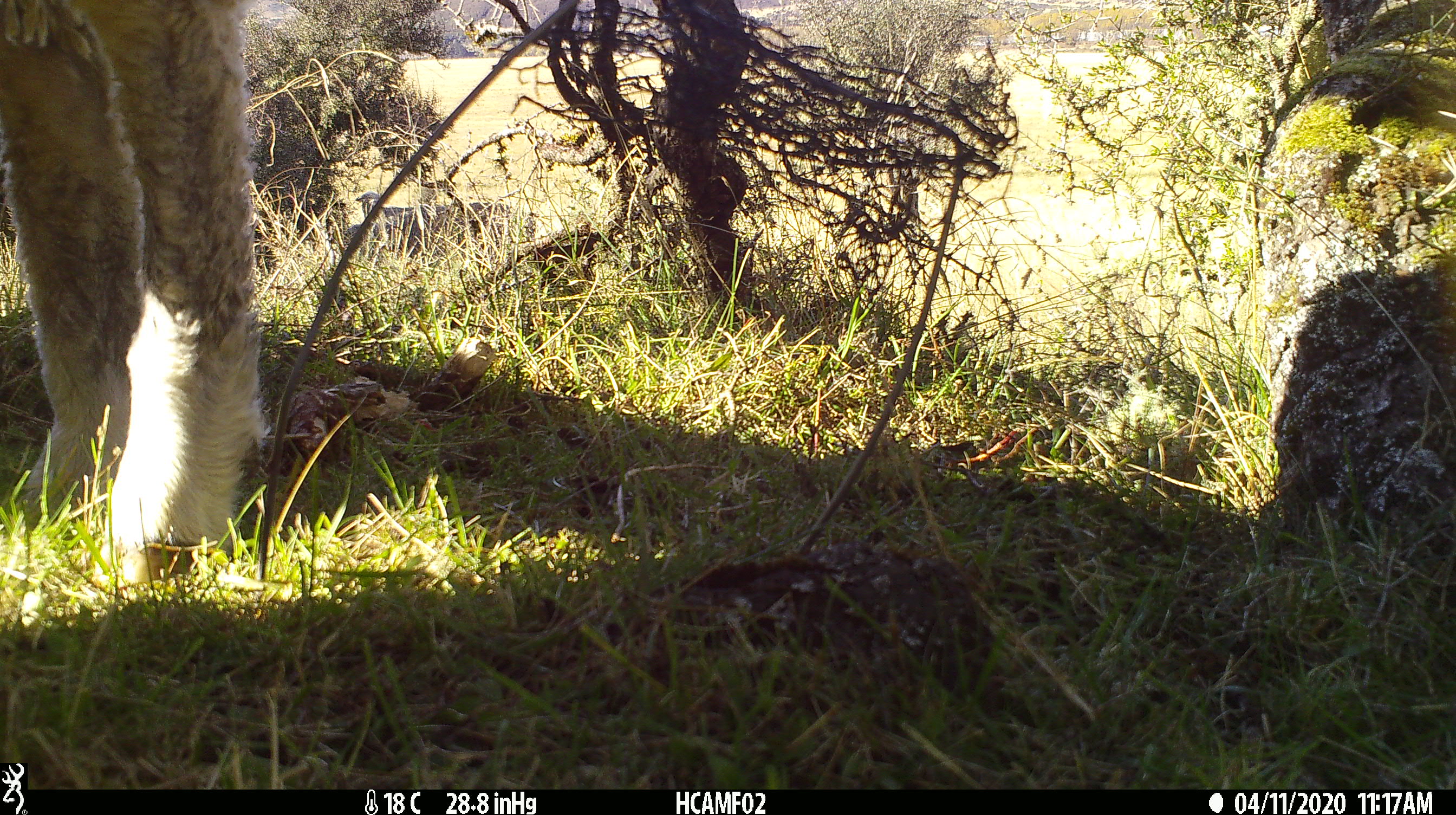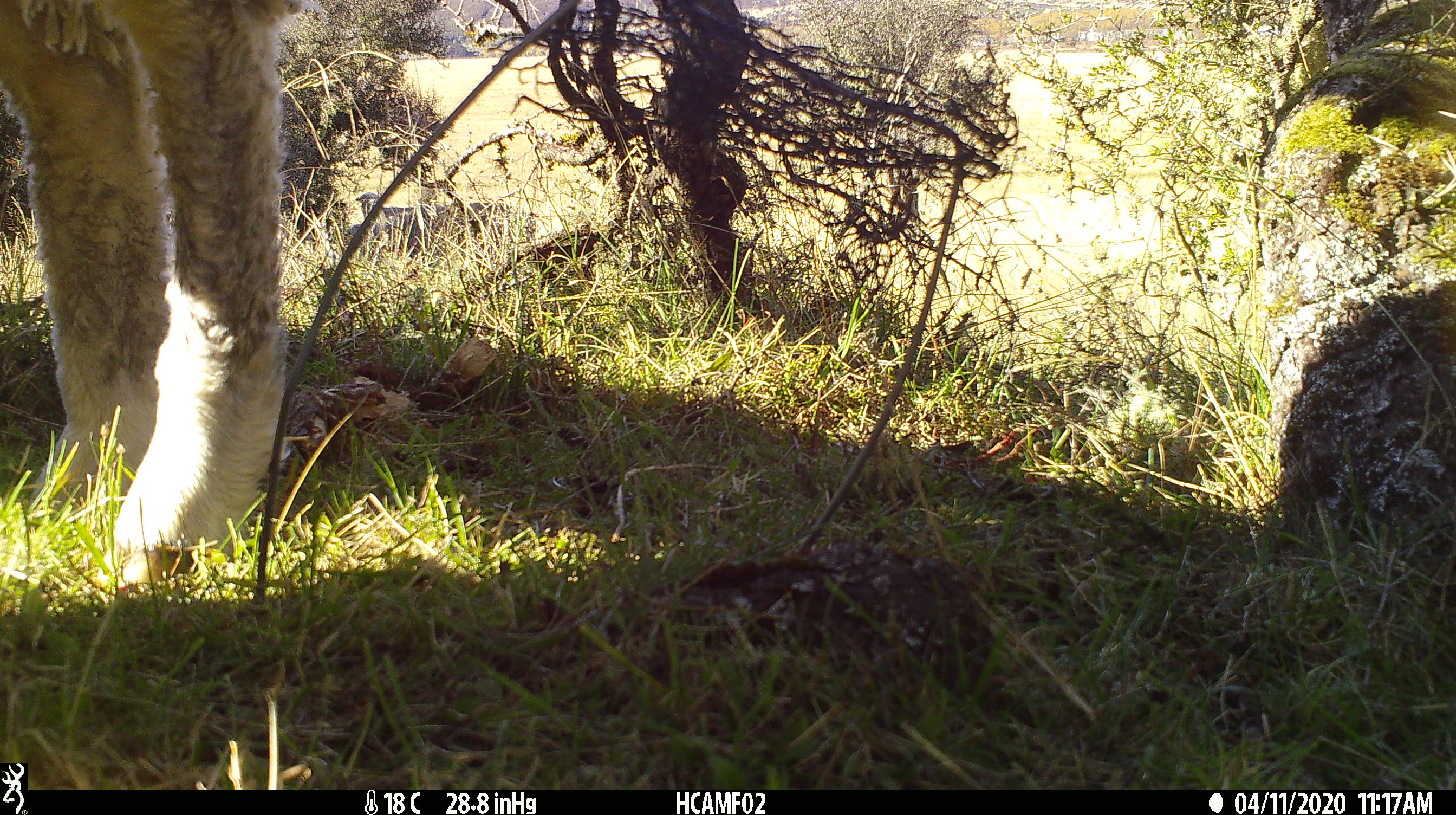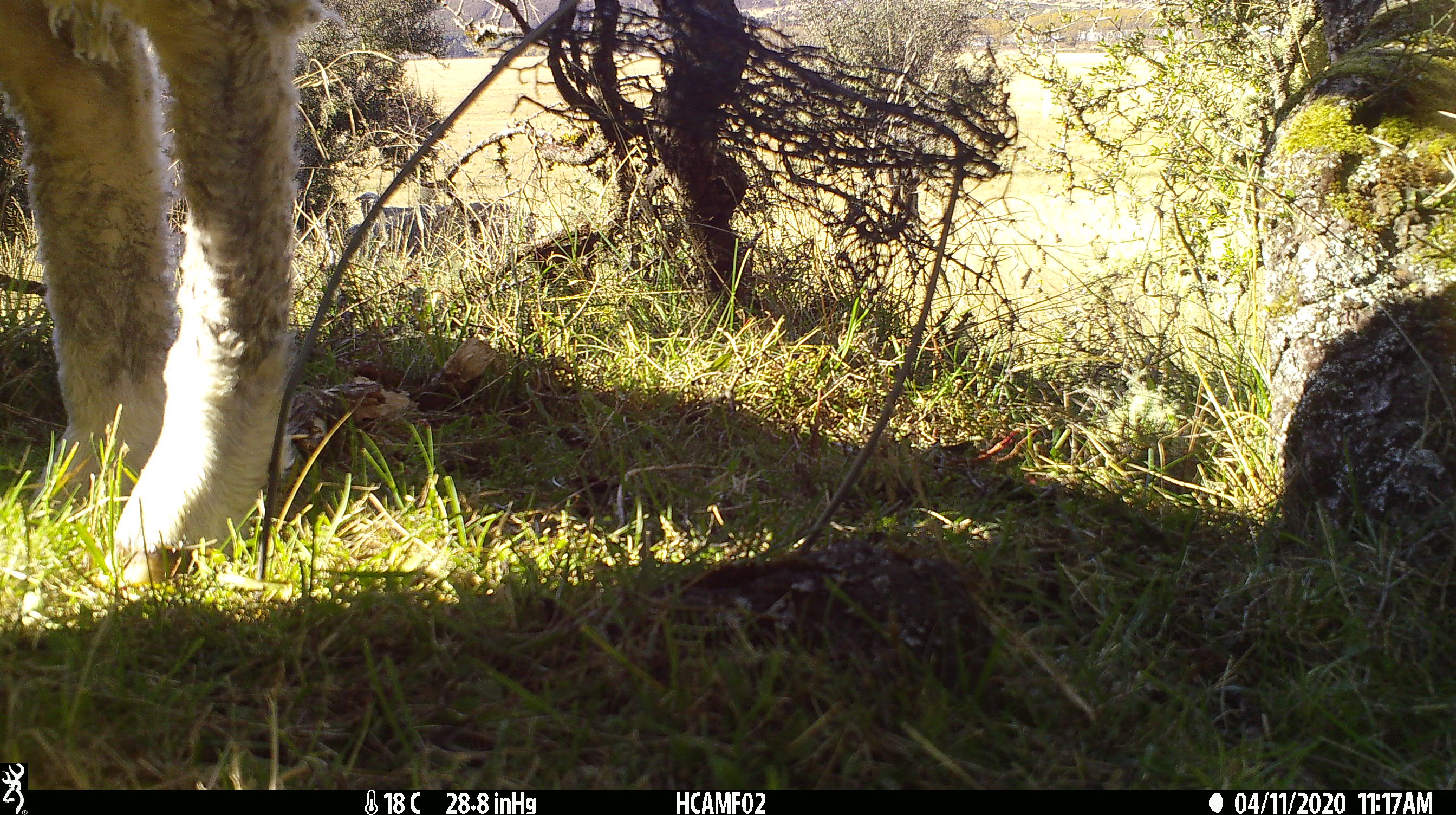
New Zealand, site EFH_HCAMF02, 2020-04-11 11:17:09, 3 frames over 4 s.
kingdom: Animalia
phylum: Chordata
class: Mammalia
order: Artiodactyla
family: Bovidae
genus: Ovis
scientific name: Ovis aries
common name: domestic sheep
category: sheep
Sheep (domestic sheep) (Ovis aries).